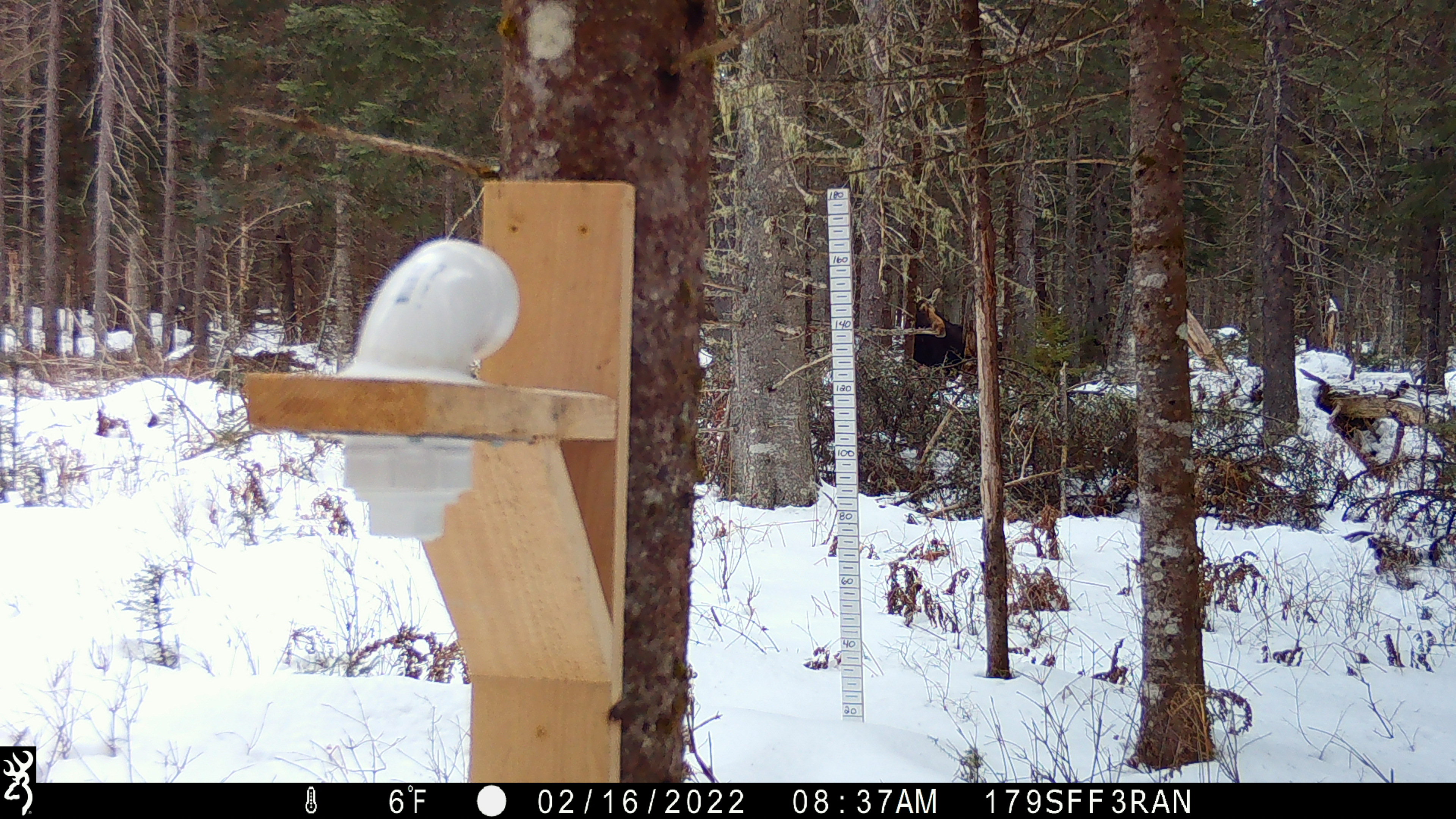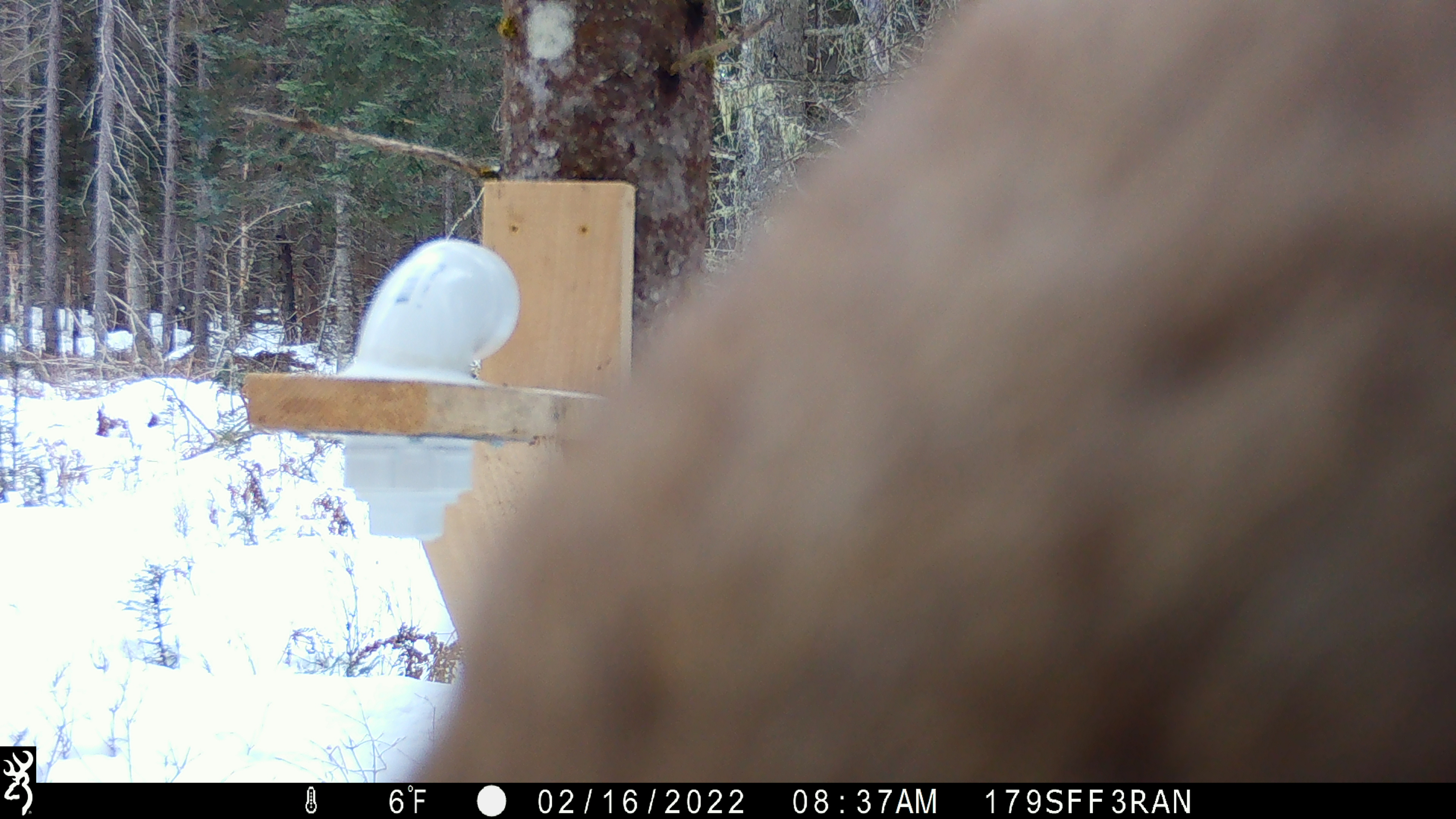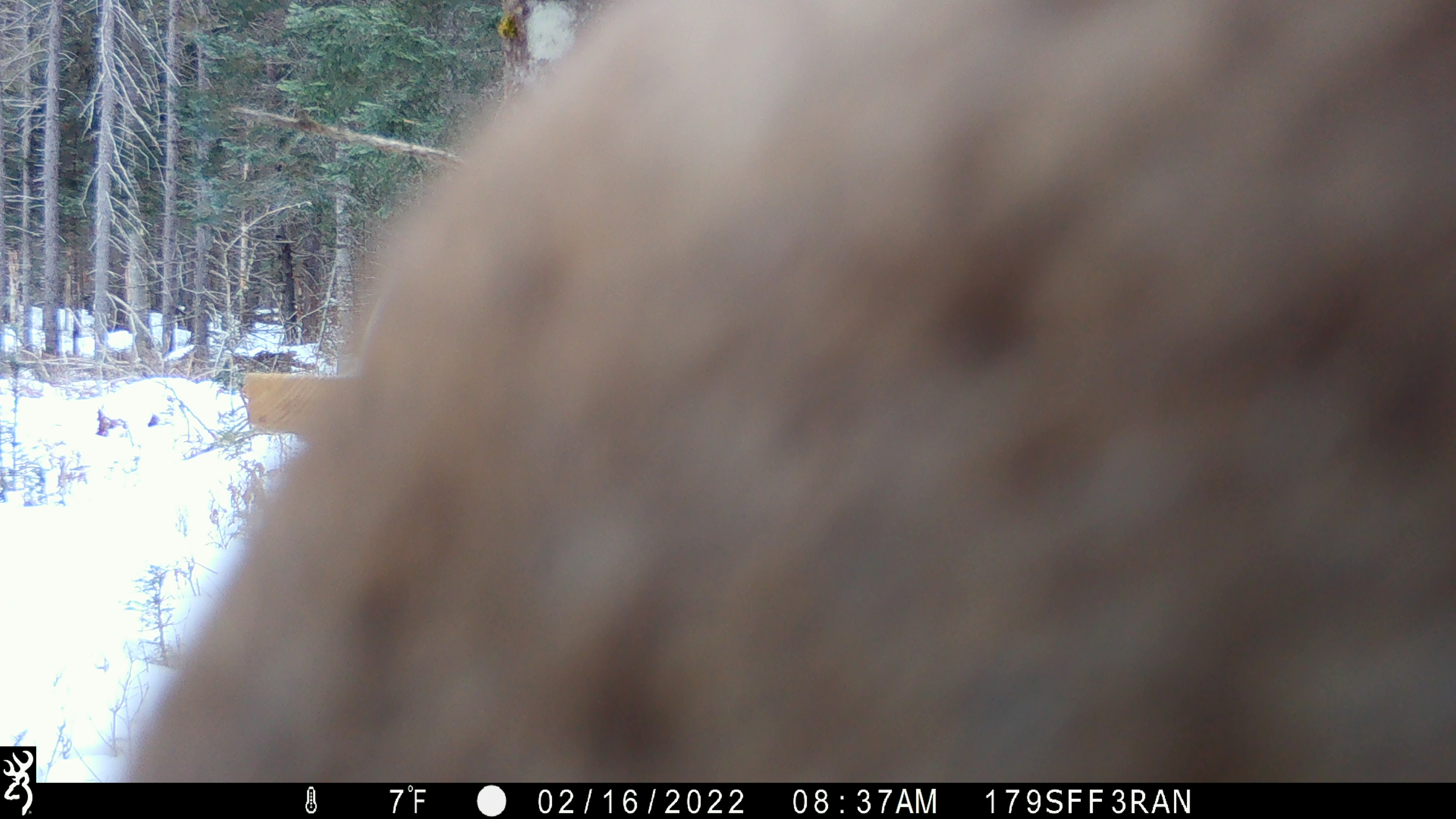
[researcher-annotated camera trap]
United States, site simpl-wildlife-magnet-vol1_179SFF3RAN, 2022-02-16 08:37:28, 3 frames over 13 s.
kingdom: Animalia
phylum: Chordata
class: Mammalia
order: Artiodactyla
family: Cervidae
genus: Alces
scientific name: Alces alces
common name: moose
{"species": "moose (Alces alces)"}